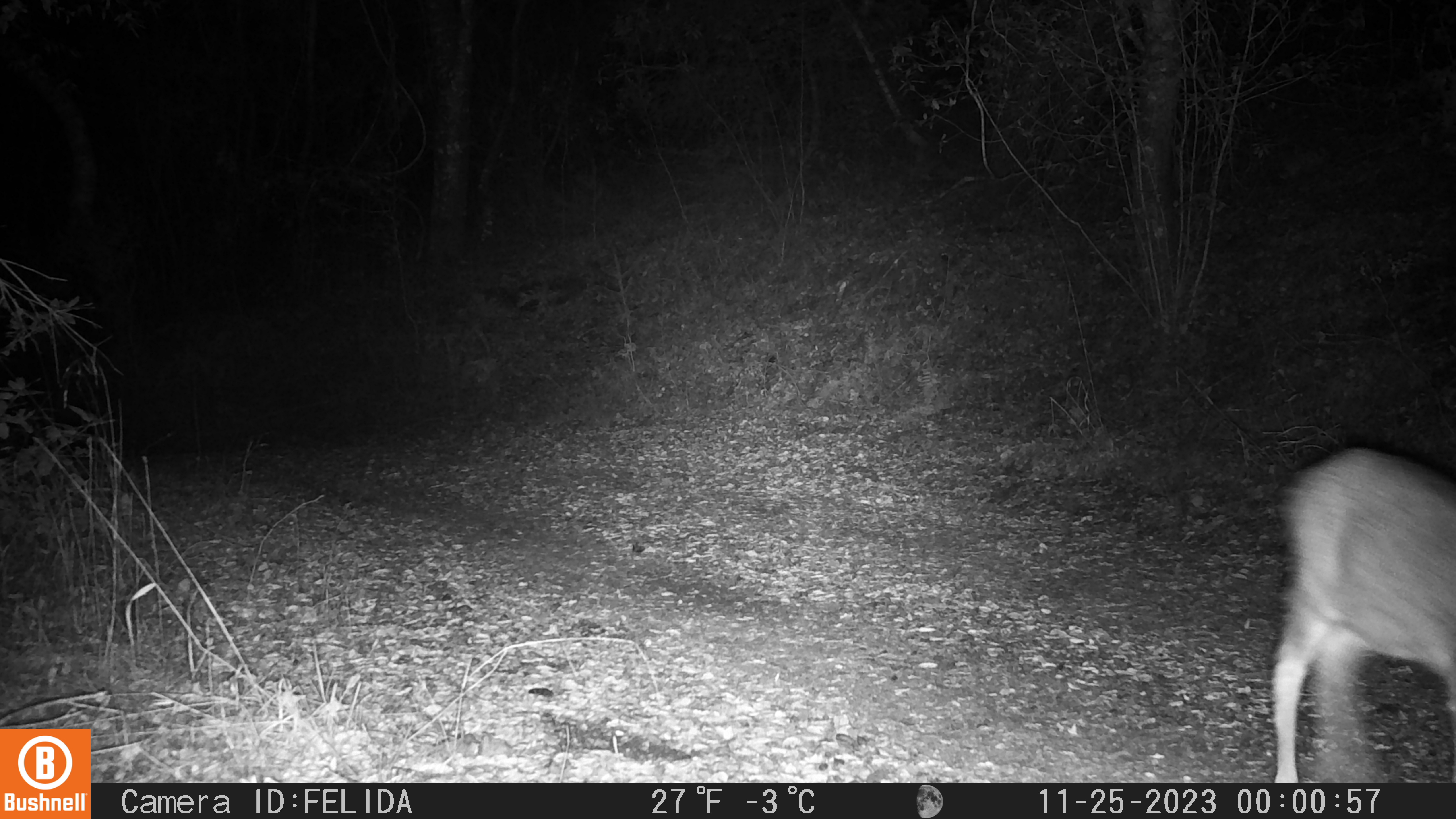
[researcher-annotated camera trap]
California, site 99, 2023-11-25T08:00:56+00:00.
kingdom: Animalia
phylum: Chordata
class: Mammalia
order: Artiodactyla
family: Cervidae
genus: Odocoileus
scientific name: Odocoileus hemionus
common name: mule deer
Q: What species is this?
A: Mule deer (Odocoileus hemionus).